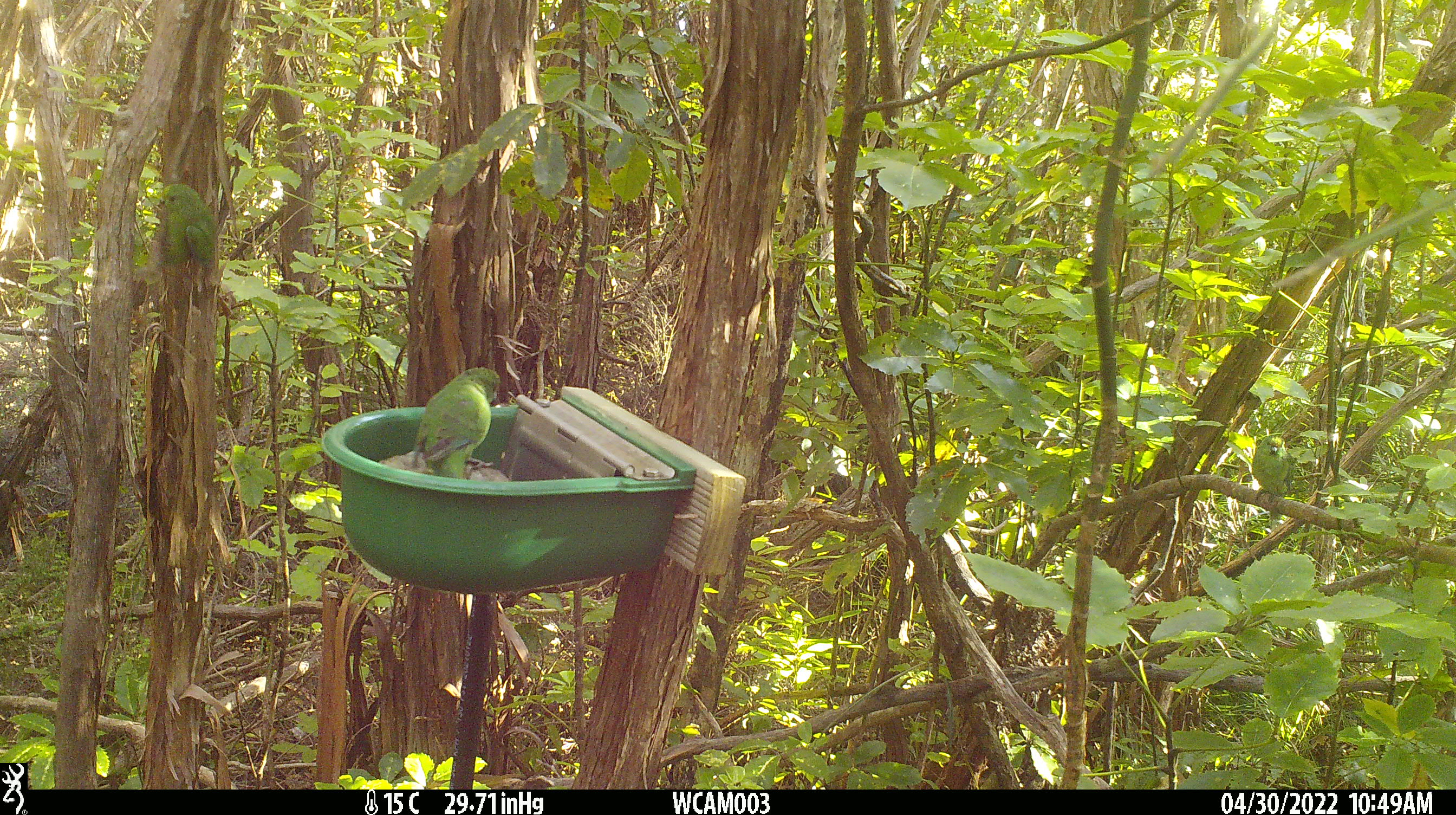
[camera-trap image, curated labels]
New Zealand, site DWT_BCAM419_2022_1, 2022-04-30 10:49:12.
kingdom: Animalia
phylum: Chordata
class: Aves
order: Psittaciformes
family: Psittaculidae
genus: Cyanoramphus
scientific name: Cyanoramphus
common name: parakeet